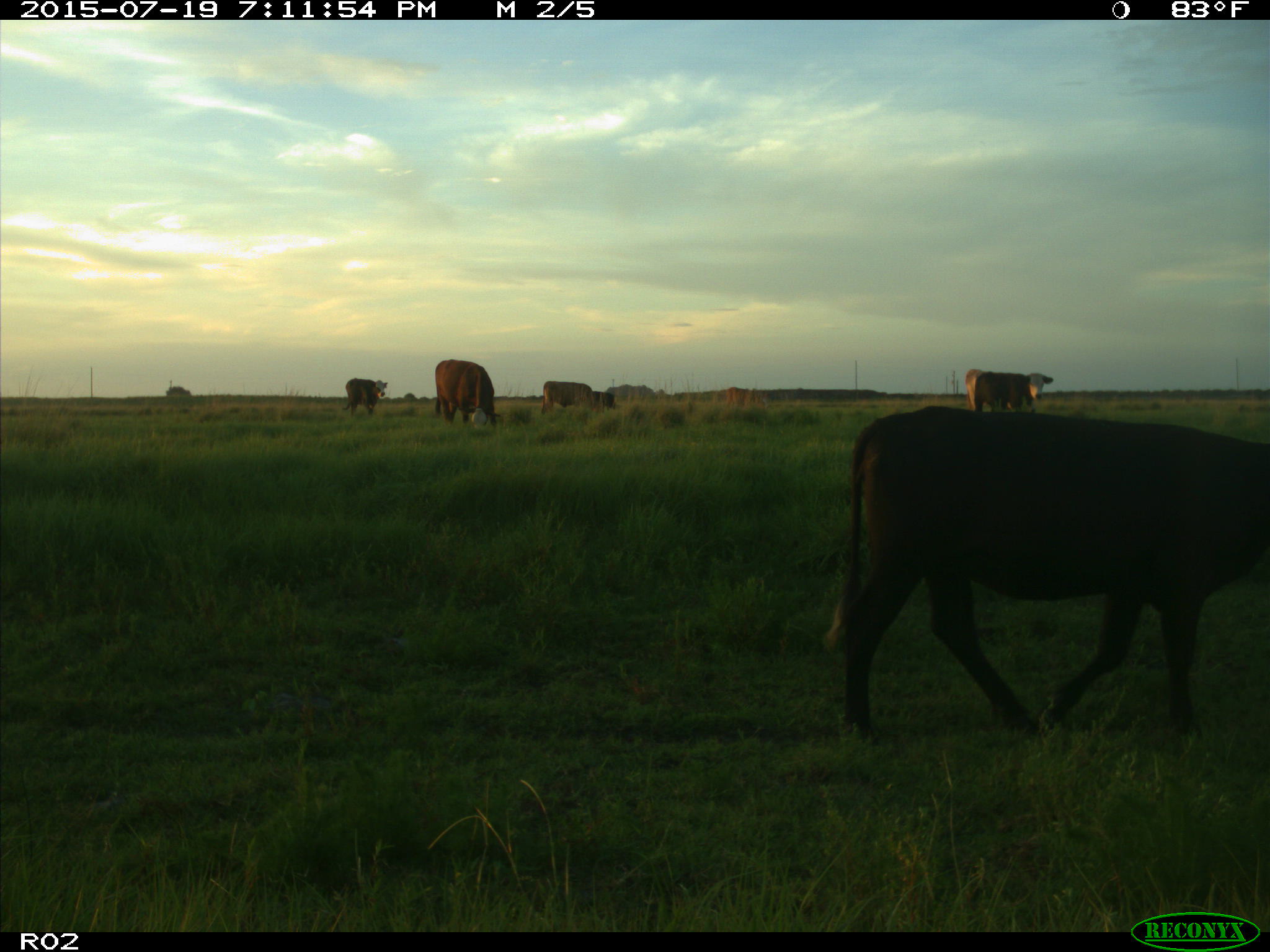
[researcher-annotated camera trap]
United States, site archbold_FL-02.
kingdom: Animalia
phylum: Chordata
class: Mammalia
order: Artiodactyla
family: Bovidae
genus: Bos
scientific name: Bos taurus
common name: domestic cow